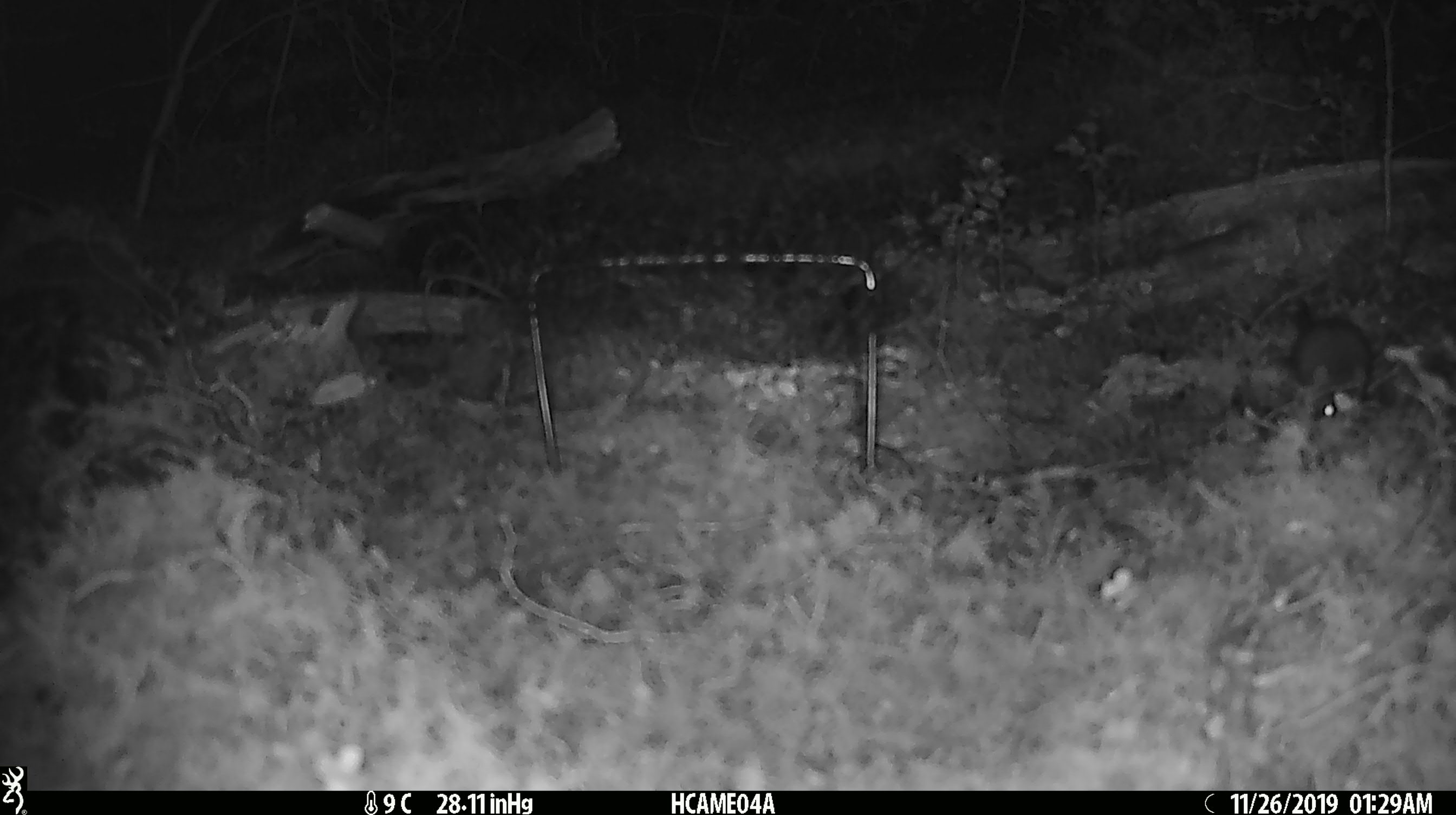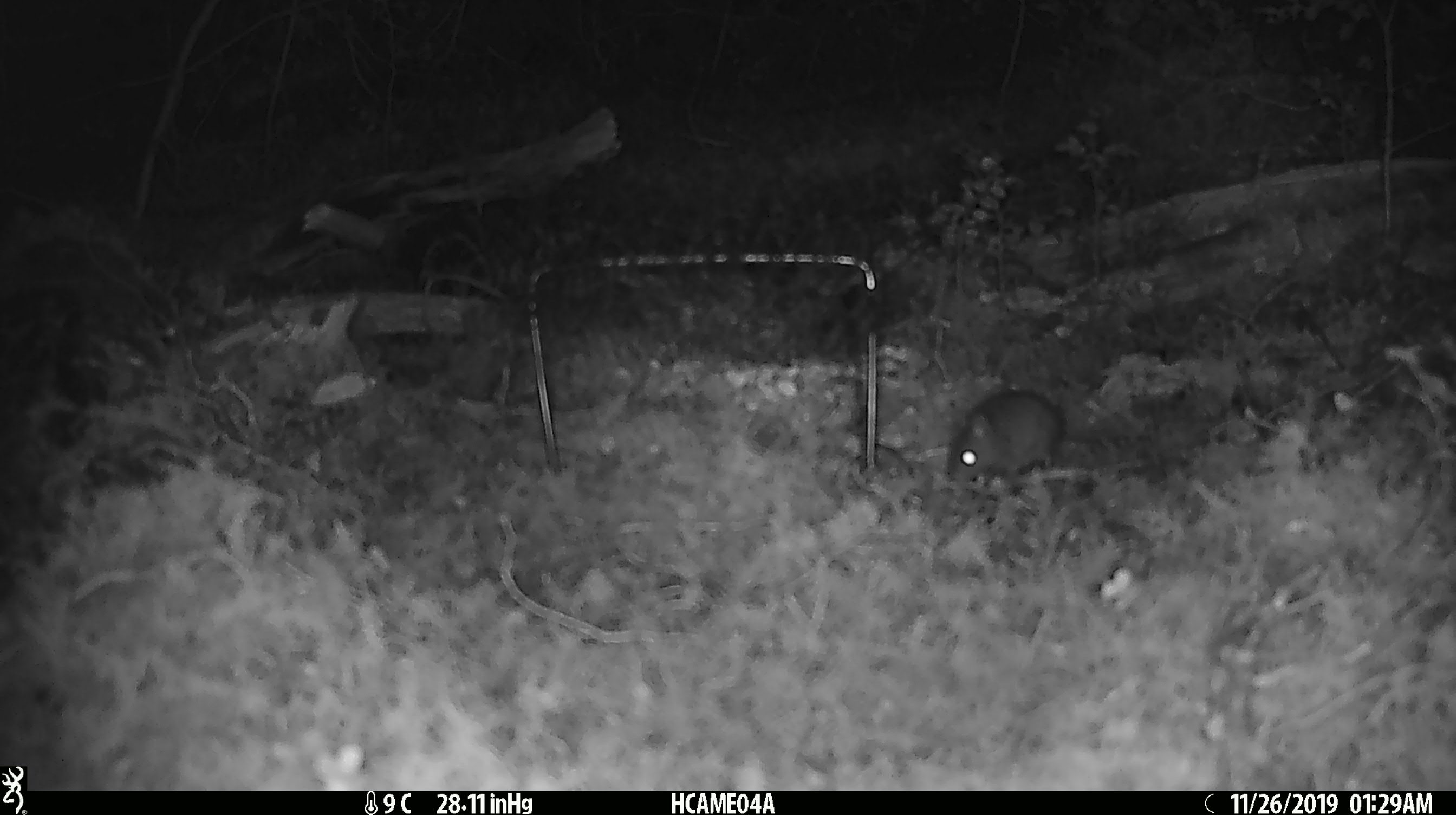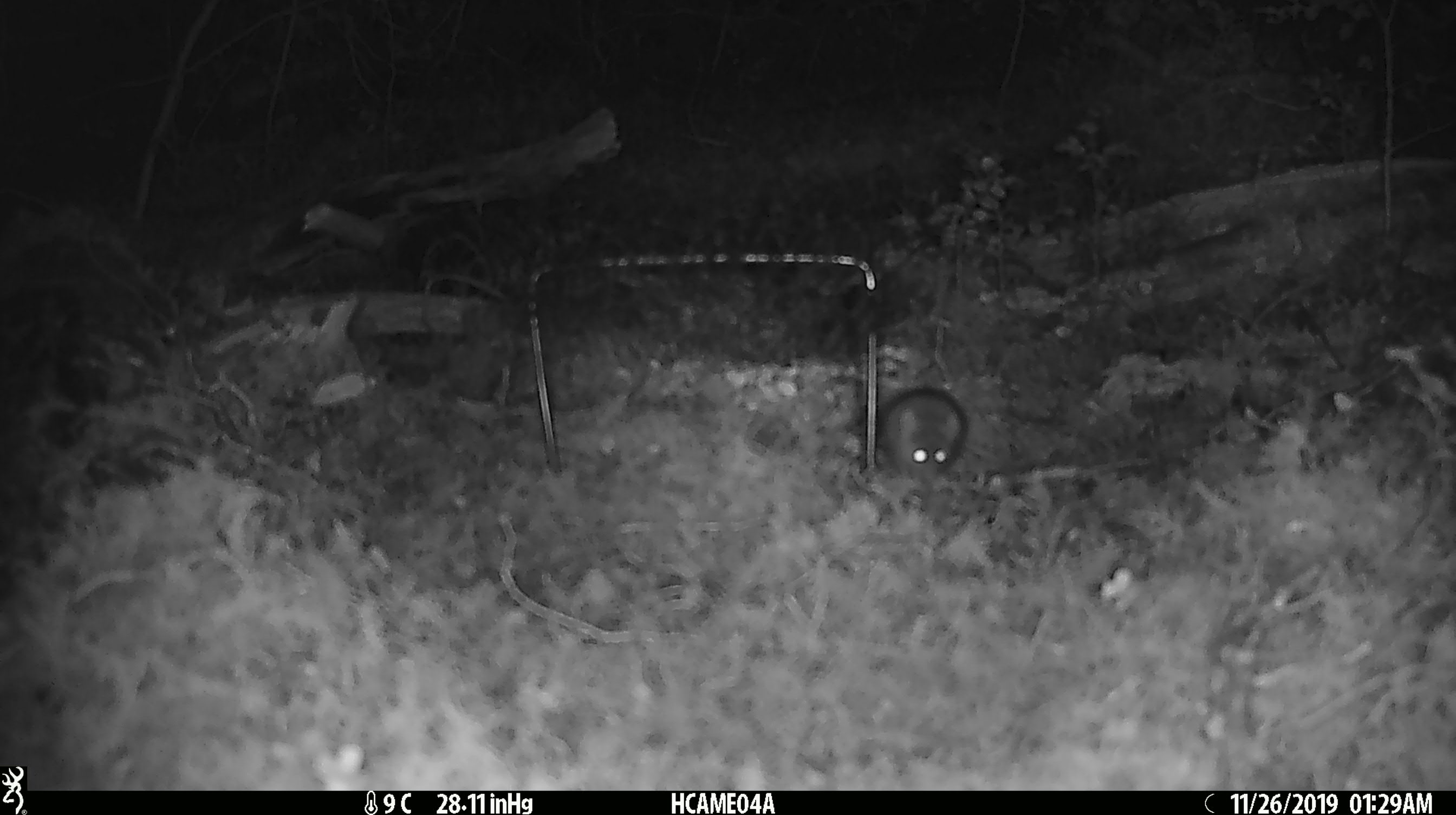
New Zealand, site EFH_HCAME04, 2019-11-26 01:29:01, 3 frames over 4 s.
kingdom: Animalia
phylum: Chordata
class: Mammalia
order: Rodentia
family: Muridae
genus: Mus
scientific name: Mus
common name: mouse